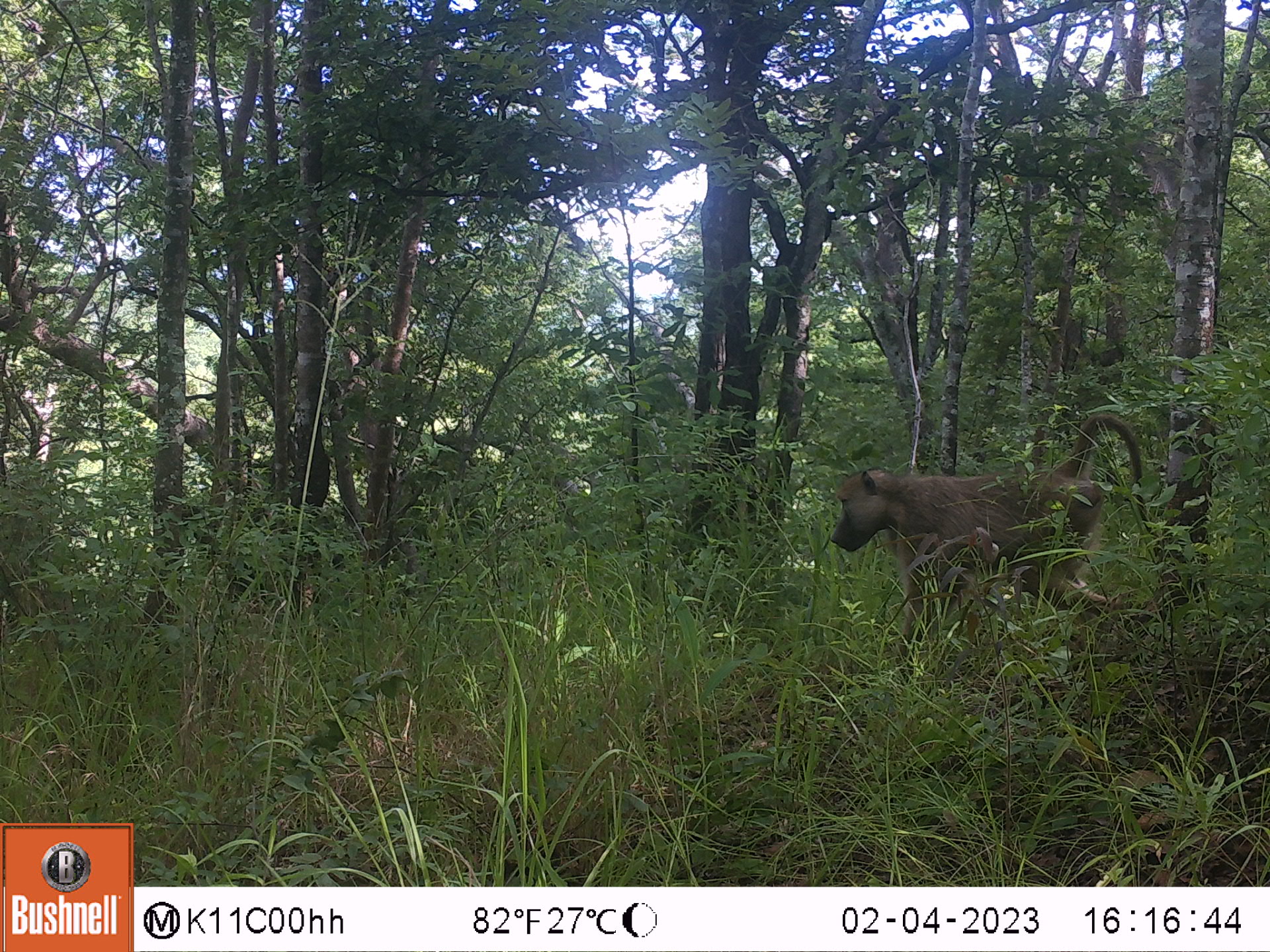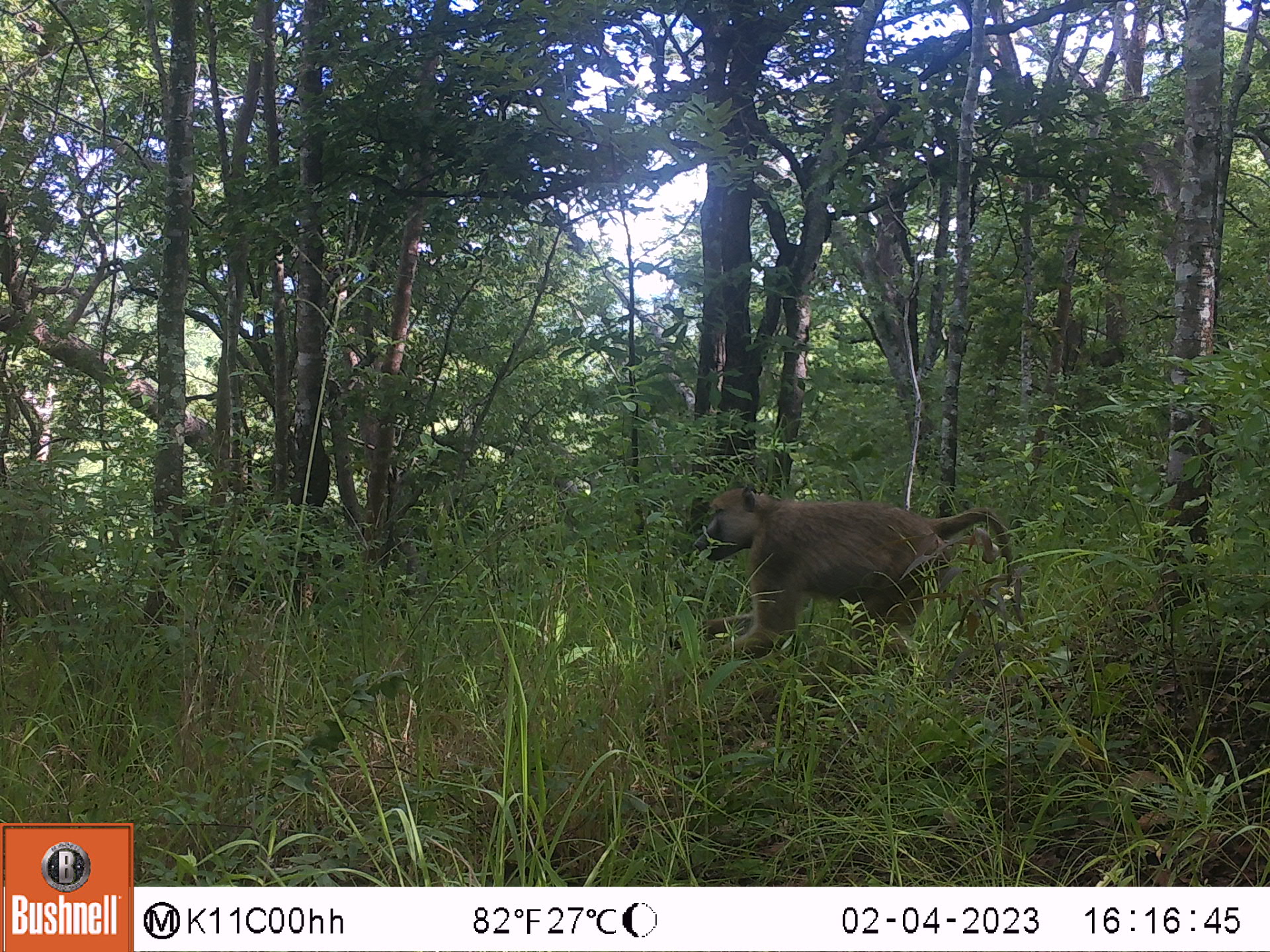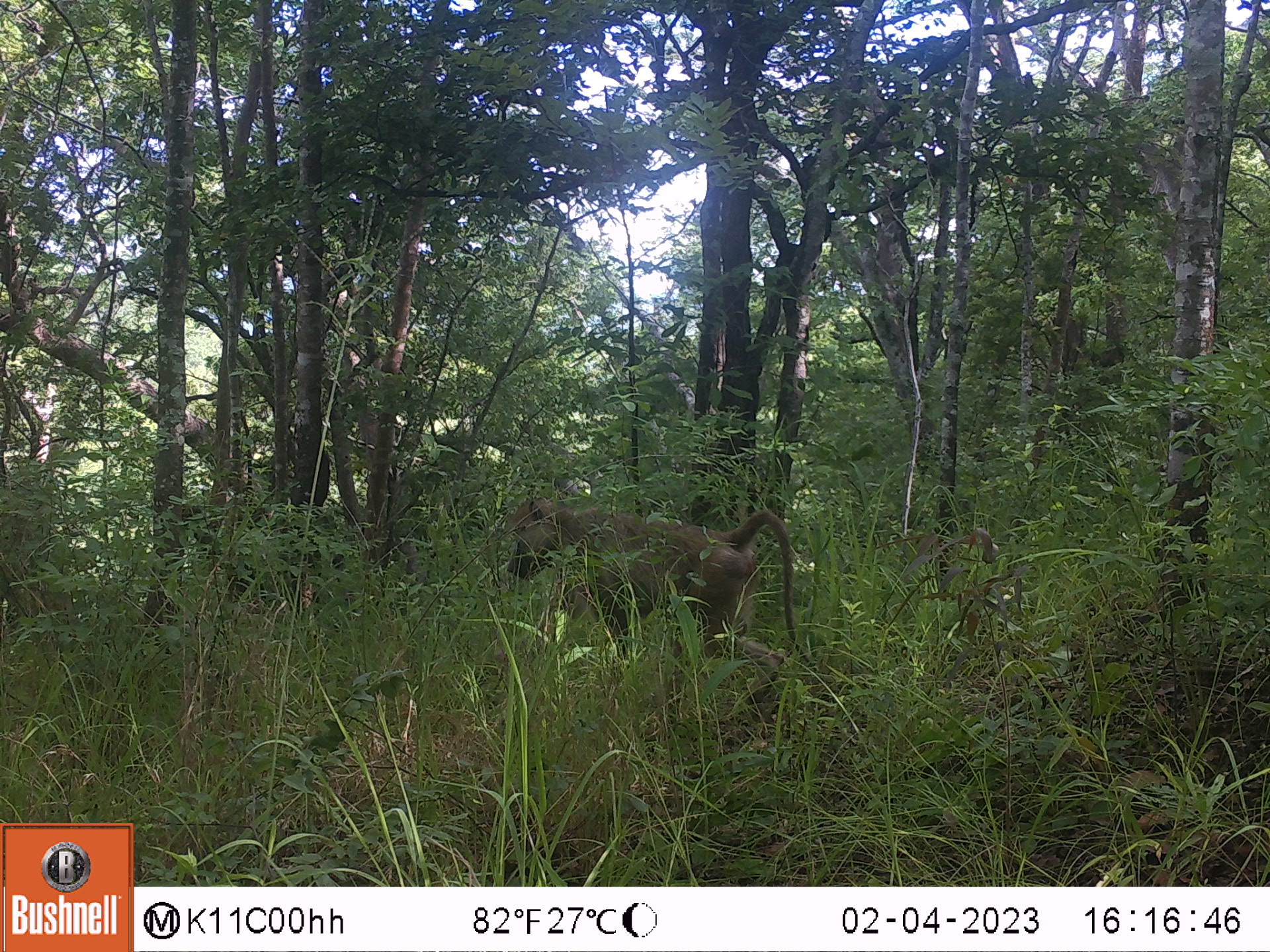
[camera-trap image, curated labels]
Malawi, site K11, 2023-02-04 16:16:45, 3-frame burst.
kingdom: Animalia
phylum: Chordata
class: Mammalia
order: Primates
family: Cercopithecidae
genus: Papio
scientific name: Papio cynocephalus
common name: yellow baboon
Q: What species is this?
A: Yellow baboon (Papio cynocephalus).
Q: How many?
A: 1.